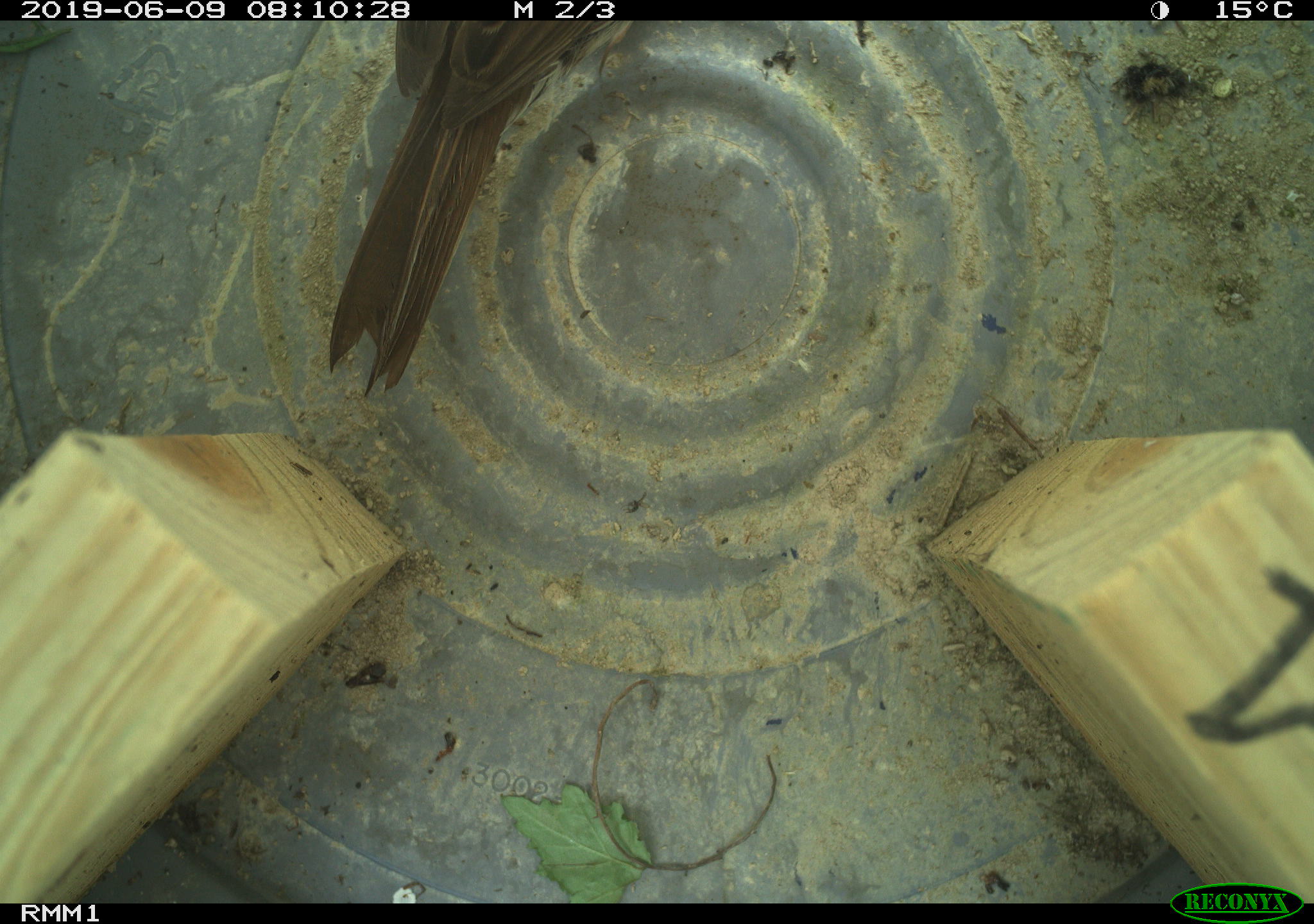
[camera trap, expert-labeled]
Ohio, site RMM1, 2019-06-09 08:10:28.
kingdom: Animalia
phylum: Chordata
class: Aves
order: Passeriformes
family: Passerellidae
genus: Melospiza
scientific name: Melospiza melodia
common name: song sparrow